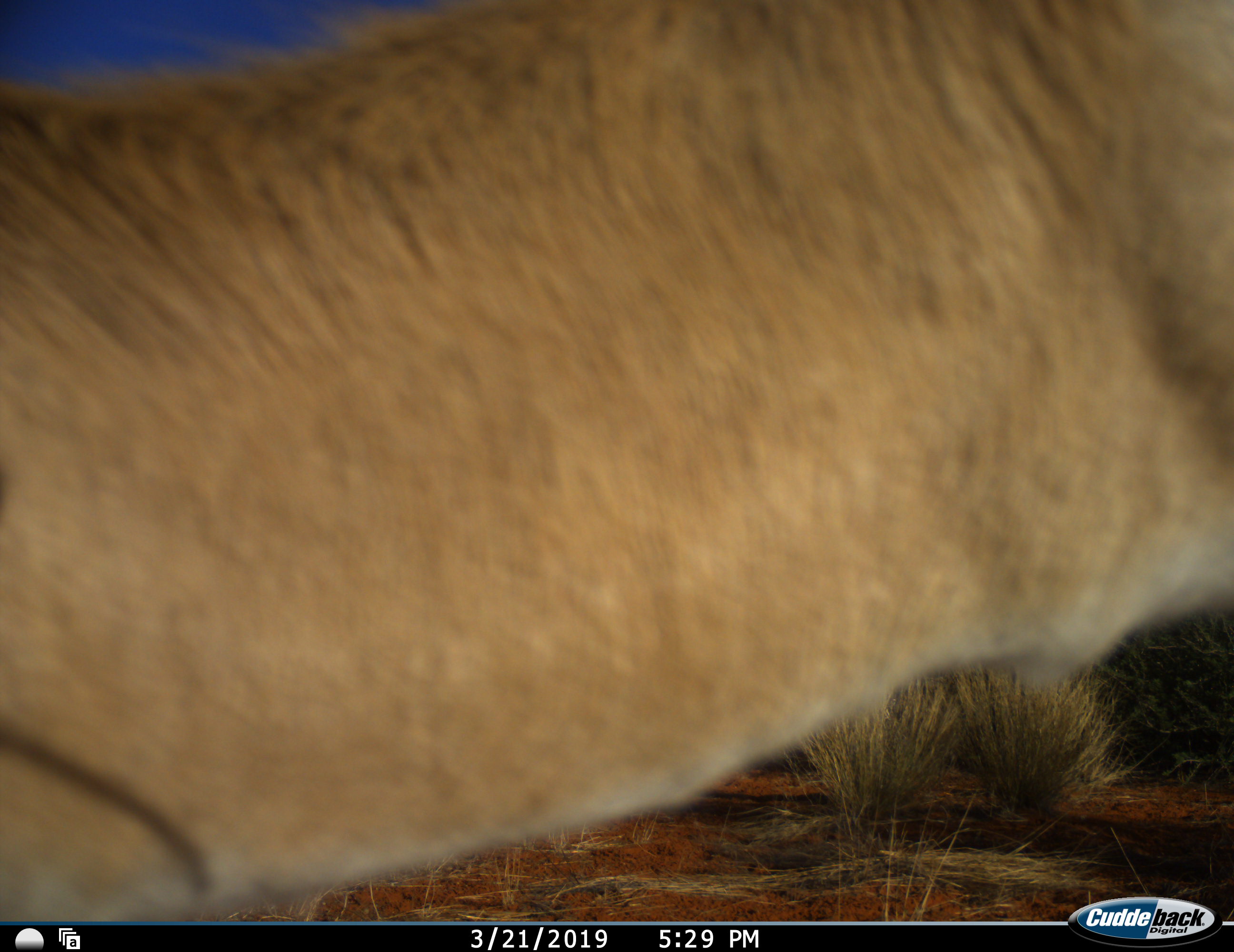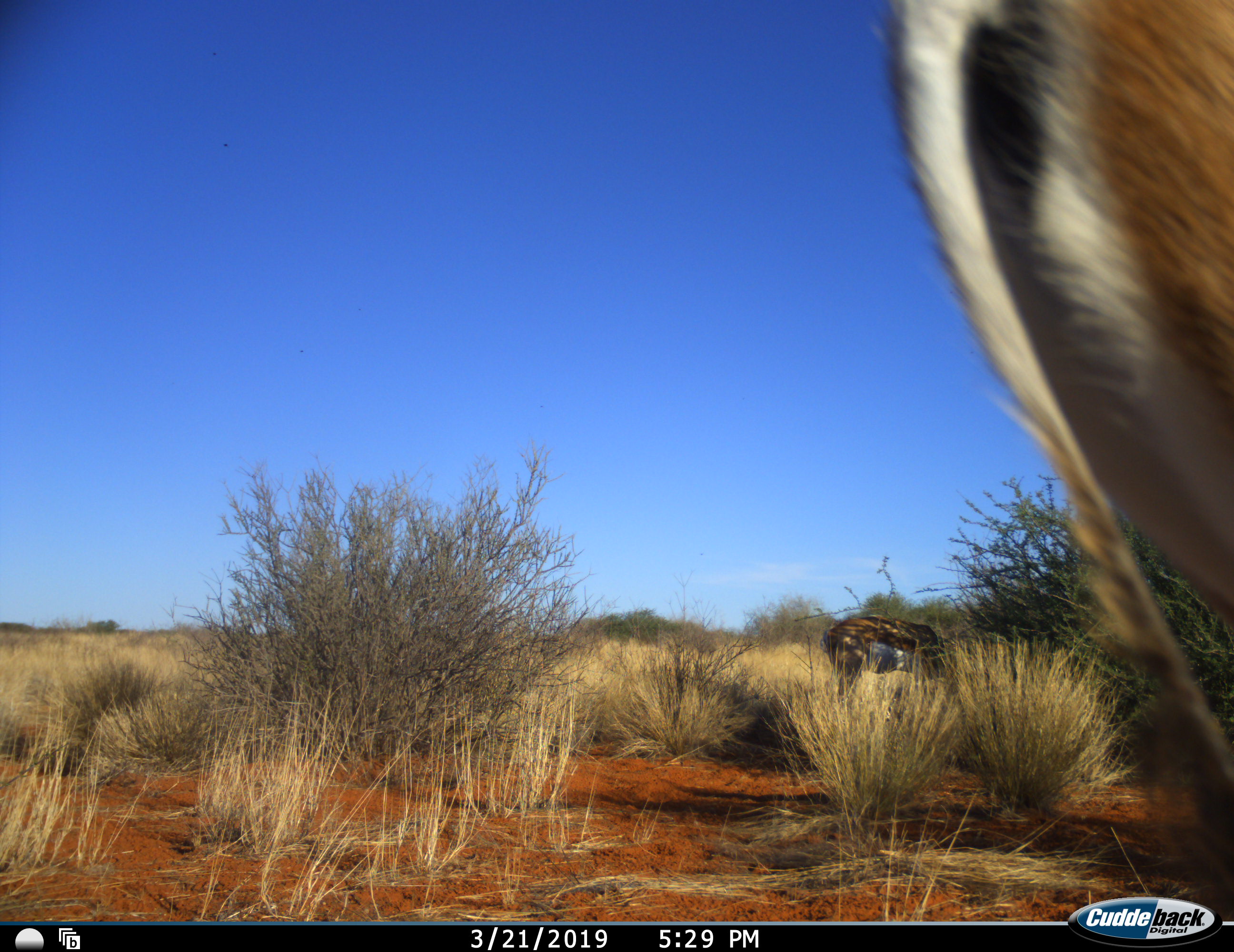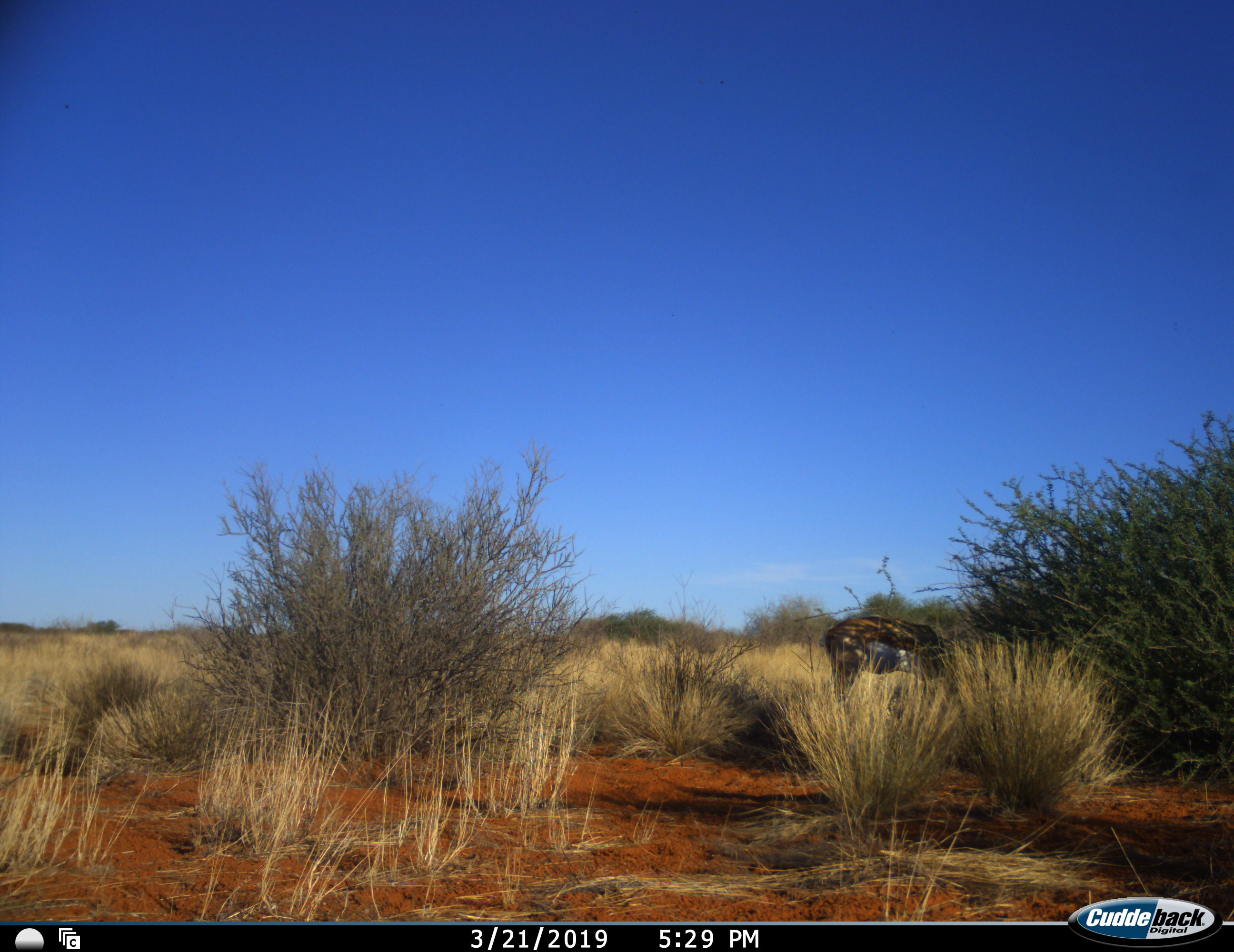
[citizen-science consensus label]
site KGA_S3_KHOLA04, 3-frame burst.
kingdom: Animalia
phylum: Chordata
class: Mammalia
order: Artiodactyla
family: Bovidae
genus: Antidorcas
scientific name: Antidorcas marsupialis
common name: springbok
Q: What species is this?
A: Springbok (Antidorcas marsupialis).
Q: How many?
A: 2.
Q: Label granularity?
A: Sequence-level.